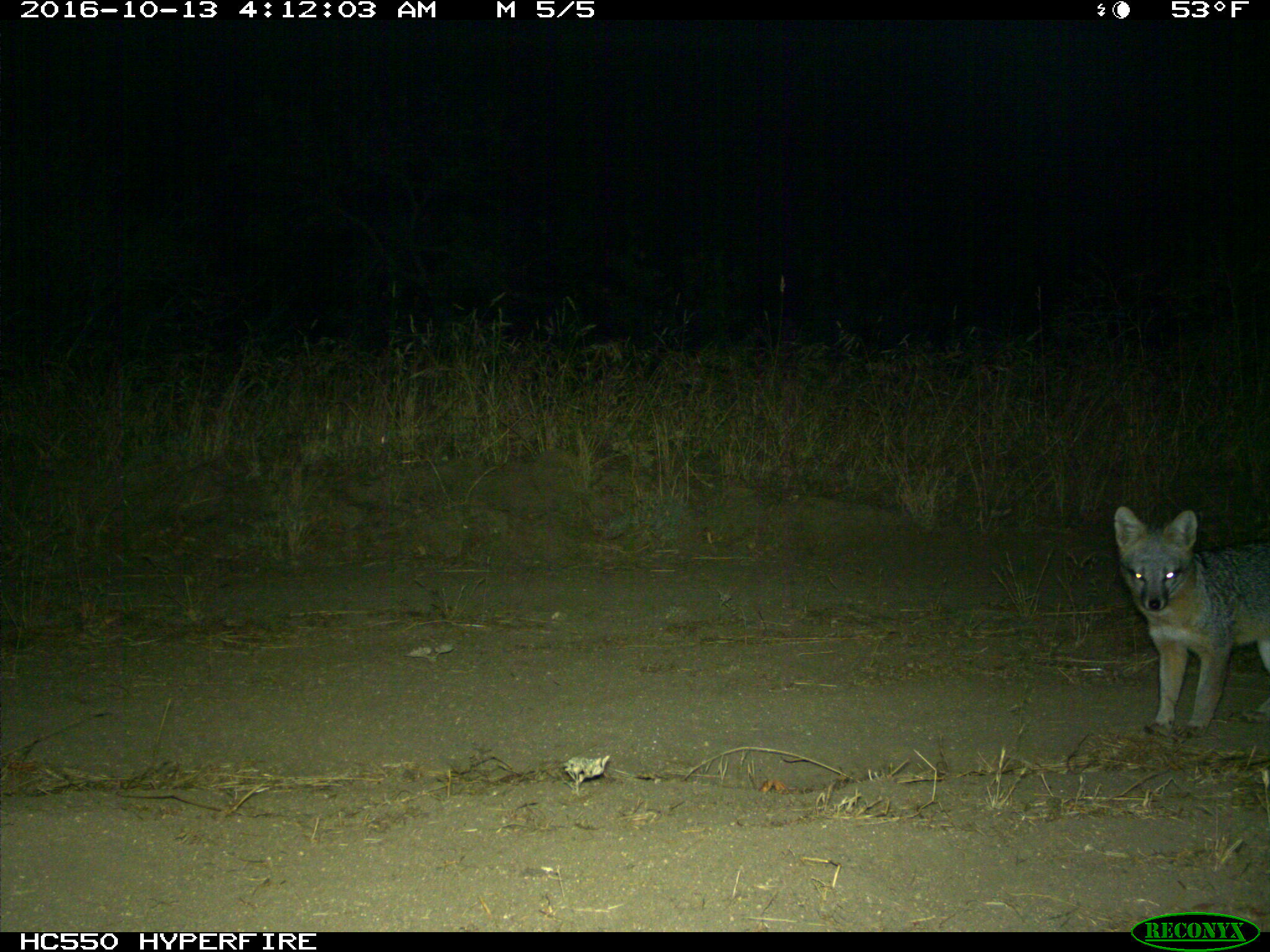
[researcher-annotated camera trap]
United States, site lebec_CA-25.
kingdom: Animalia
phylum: Chordata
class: Mammalia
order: Carnivora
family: Canidae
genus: Urocyon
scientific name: Urocyon cinereoargenteus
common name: gray fox